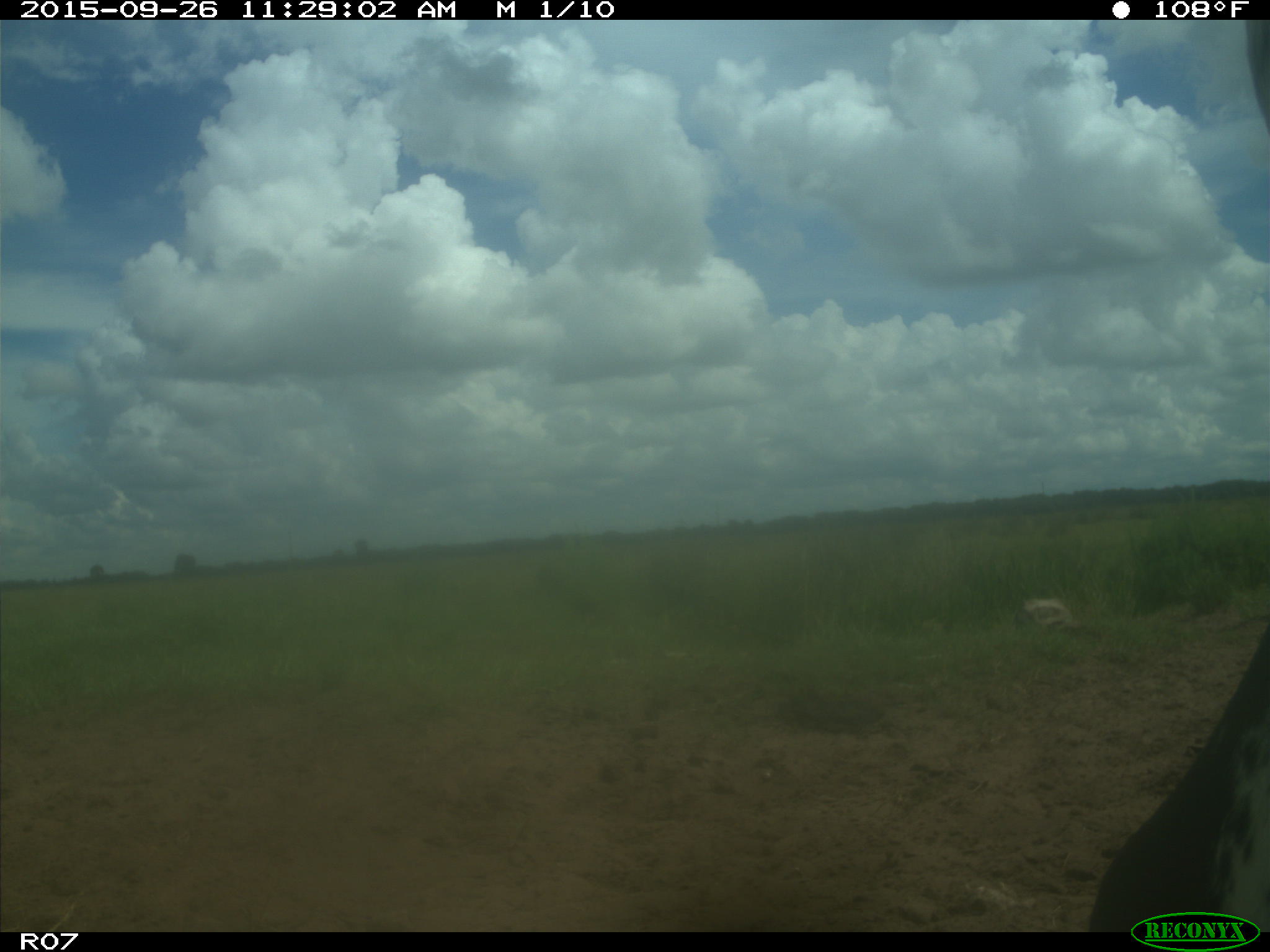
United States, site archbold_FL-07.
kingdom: Animalia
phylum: Chordata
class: Mammalia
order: Artiodactyla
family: Bovidae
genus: Bos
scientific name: Bos taurus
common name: domestic cow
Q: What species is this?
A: Bos taurus (domestic cow).